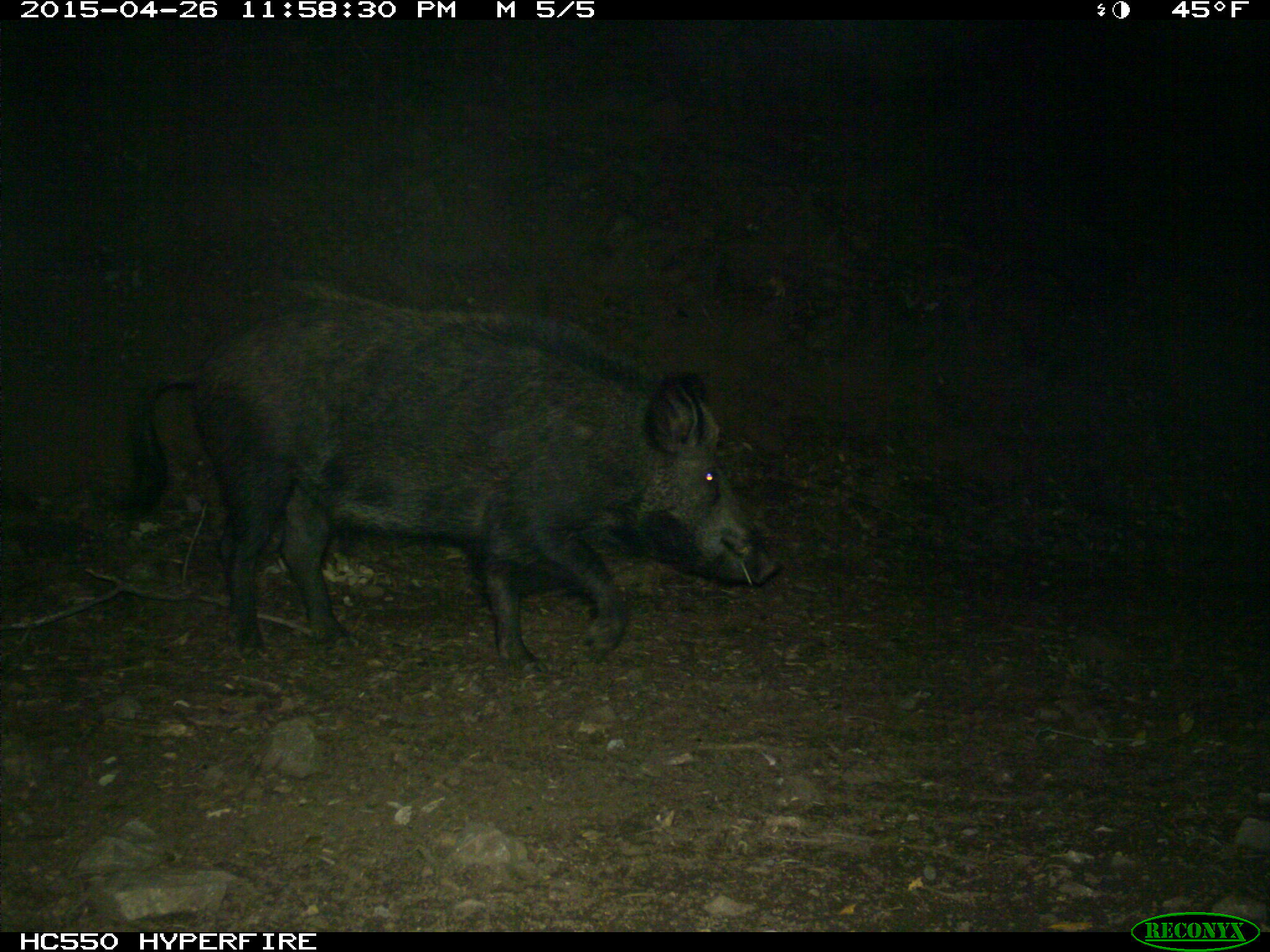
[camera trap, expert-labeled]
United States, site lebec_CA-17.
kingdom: Animalia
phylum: Chordata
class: Mammalia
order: Artiodactyla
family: Suidae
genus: Sus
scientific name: Sus scrofa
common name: wild boar